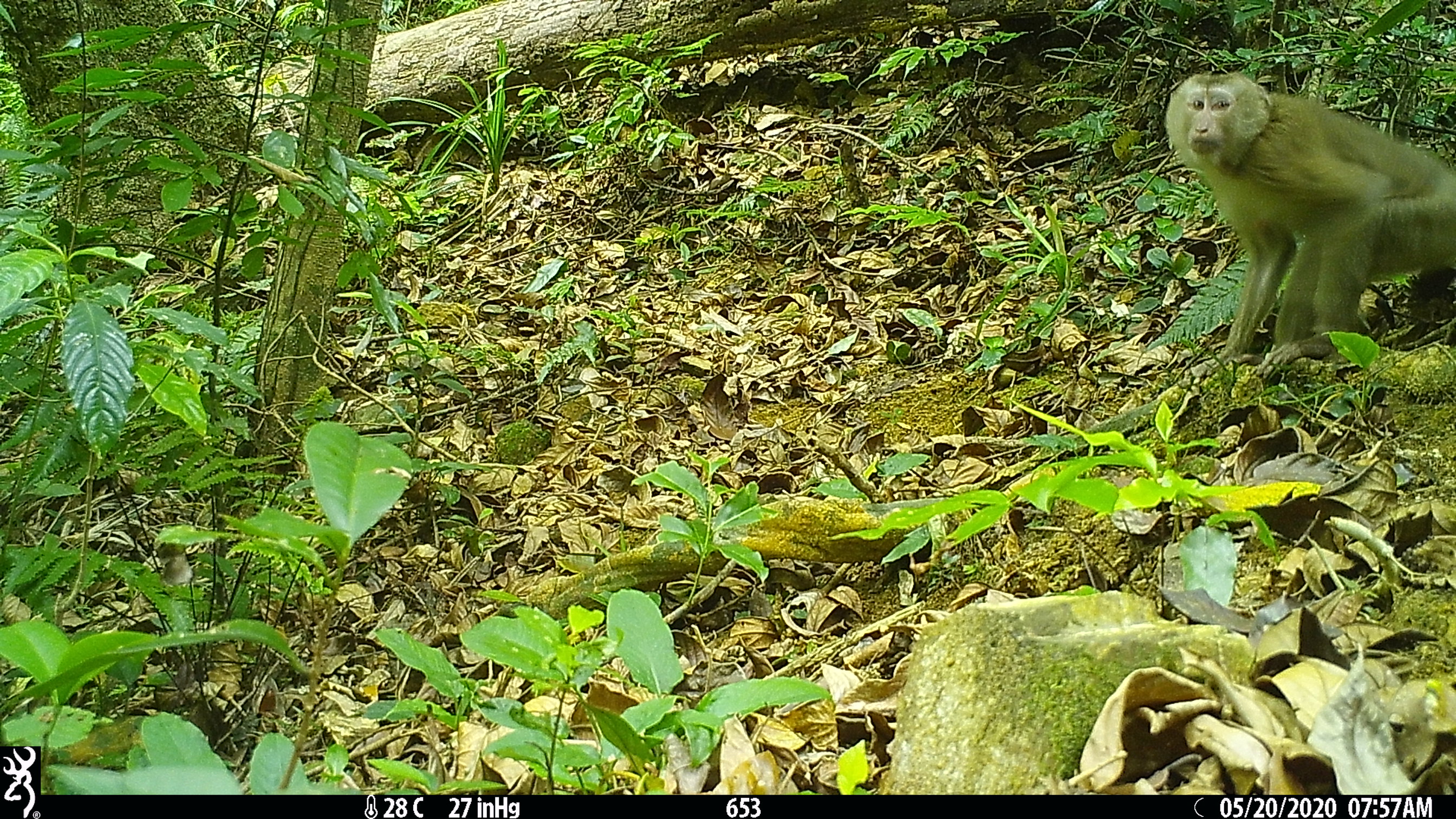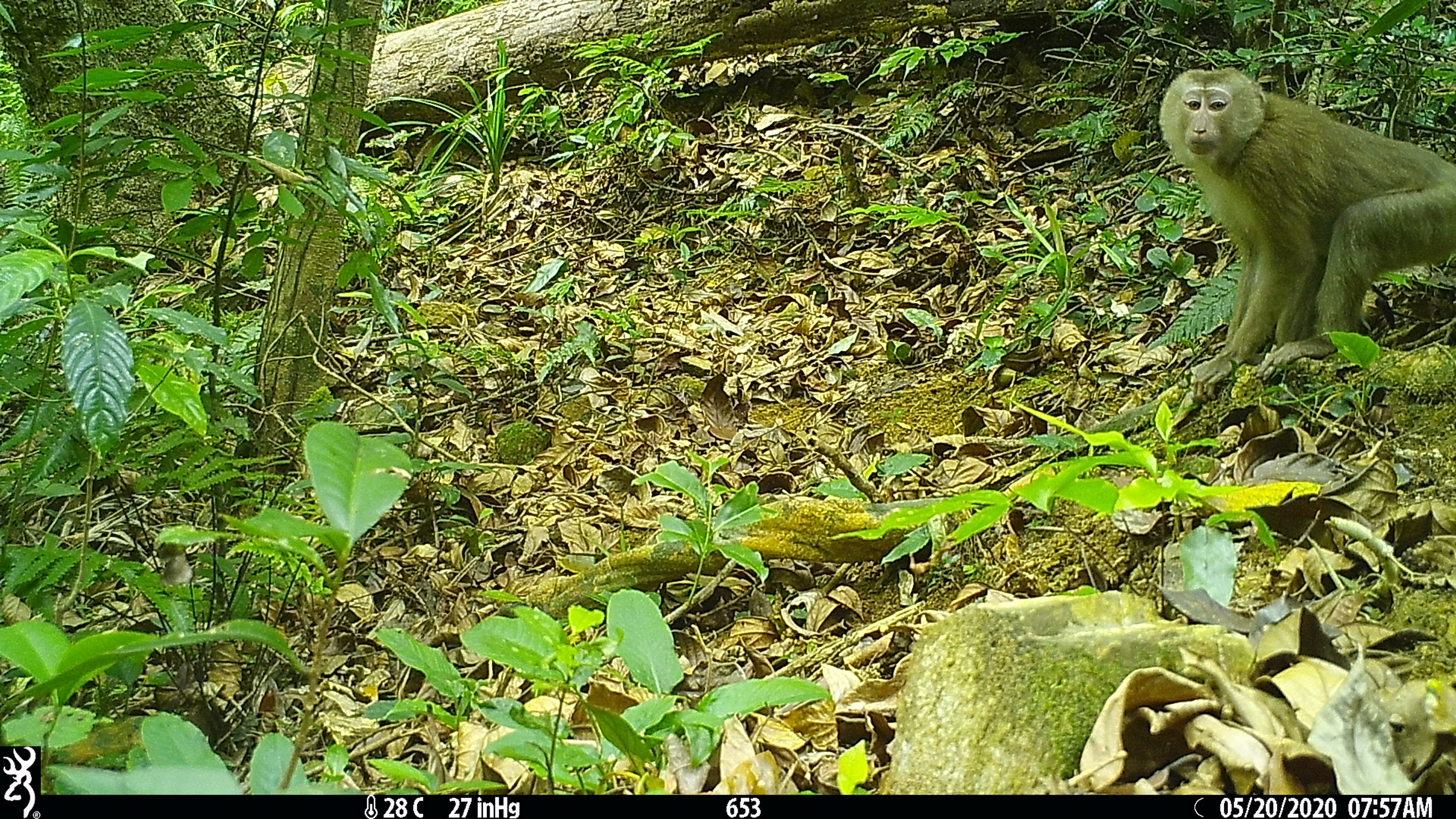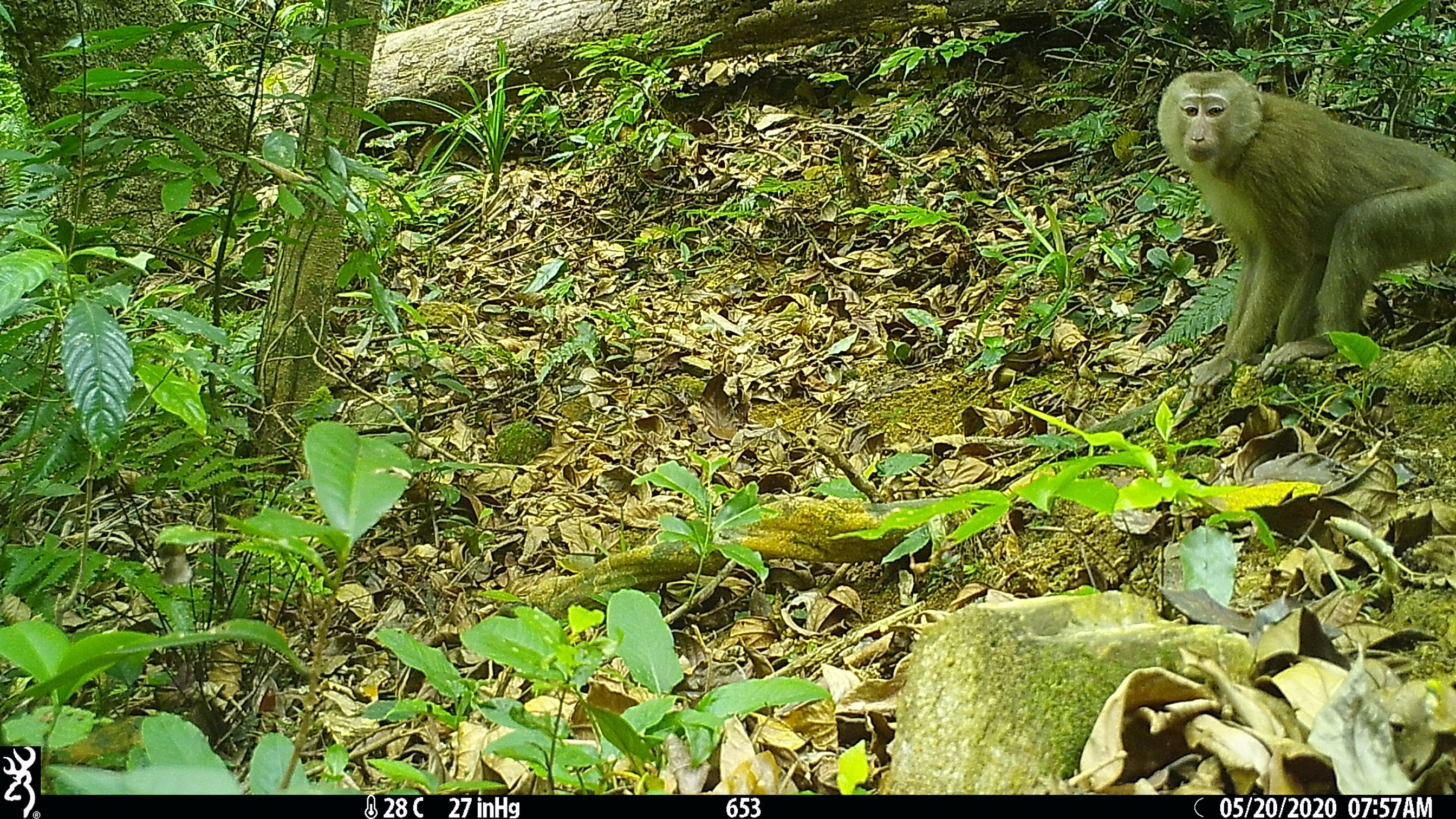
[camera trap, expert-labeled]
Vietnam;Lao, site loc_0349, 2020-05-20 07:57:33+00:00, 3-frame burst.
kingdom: Animalia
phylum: Chordata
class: Mammalia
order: Primates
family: Cercopithecidae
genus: Macaca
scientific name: Macaca nemestrina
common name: pig-tailed macaque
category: pig tailed macaque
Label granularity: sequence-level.